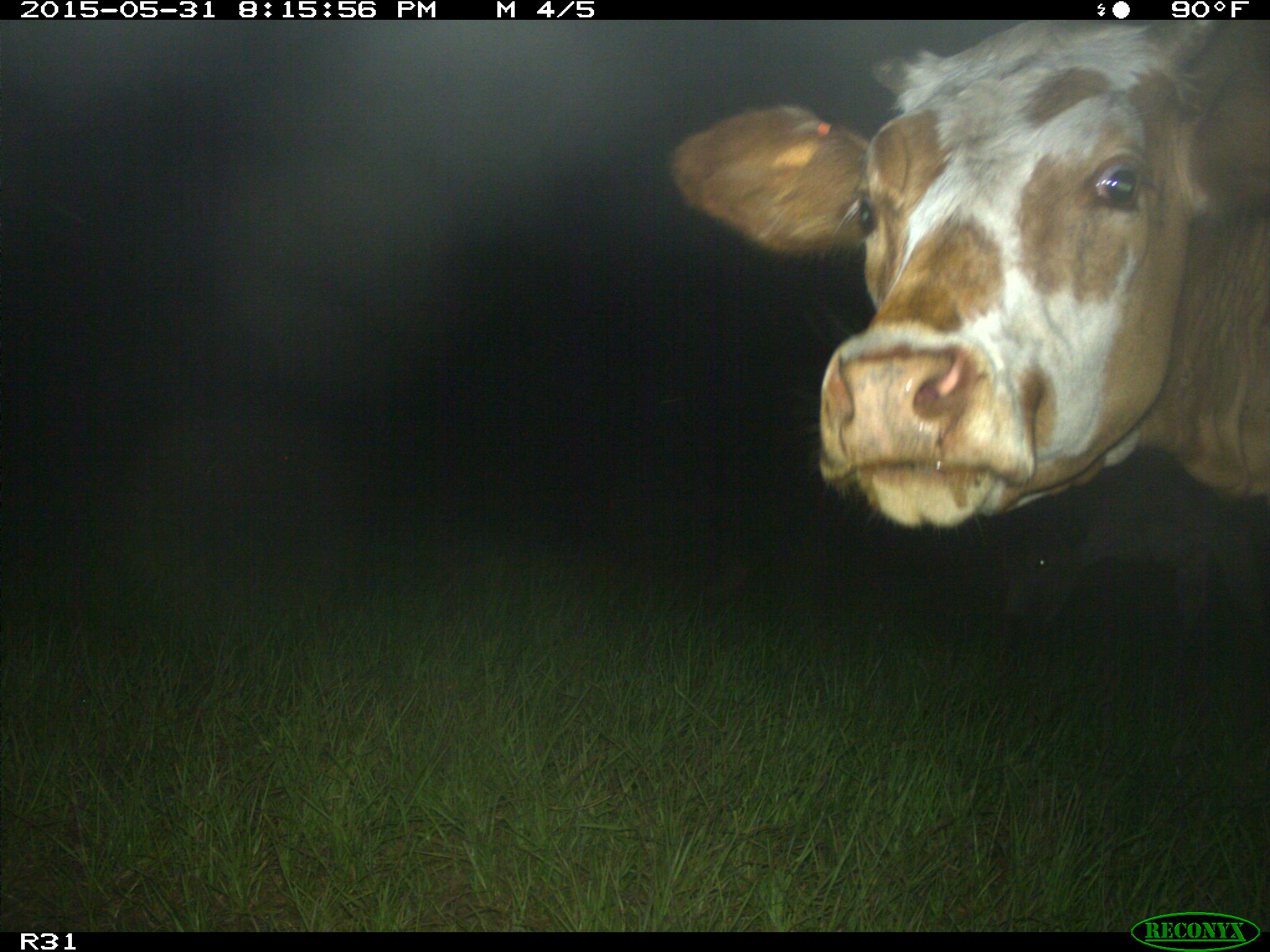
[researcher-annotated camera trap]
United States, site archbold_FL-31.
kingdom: Animalia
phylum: Chordata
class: Mammalia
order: Artiodactyla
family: Bovidae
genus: Bos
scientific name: Bos taurus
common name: domestic cow